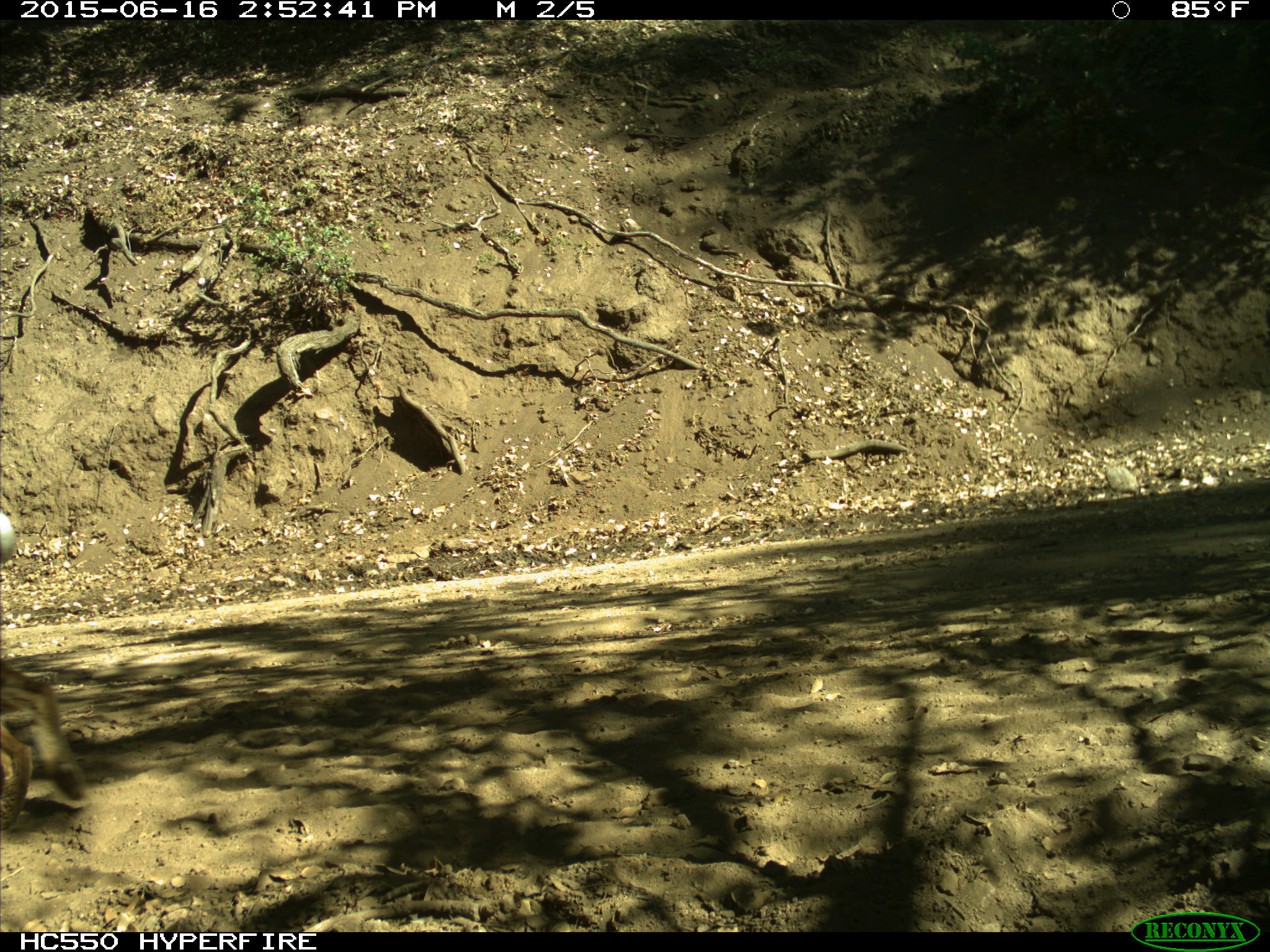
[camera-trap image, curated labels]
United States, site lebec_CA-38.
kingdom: Animalia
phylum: Chordata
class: Mammalia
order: Carnivora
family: Felidae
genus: Lynx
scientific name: Lynx rufus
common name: bobcat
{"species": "Lynx rufus (bobcat)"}